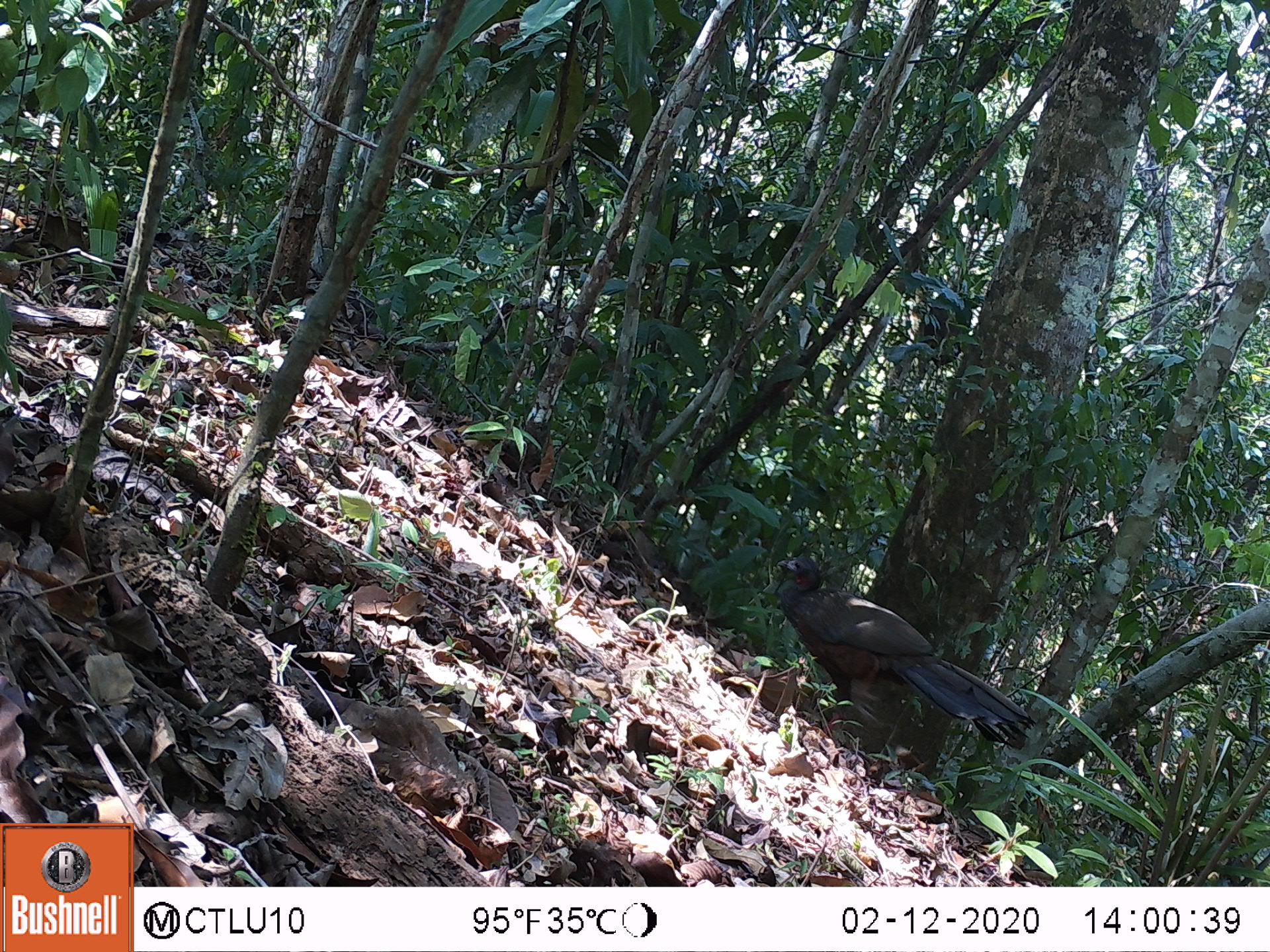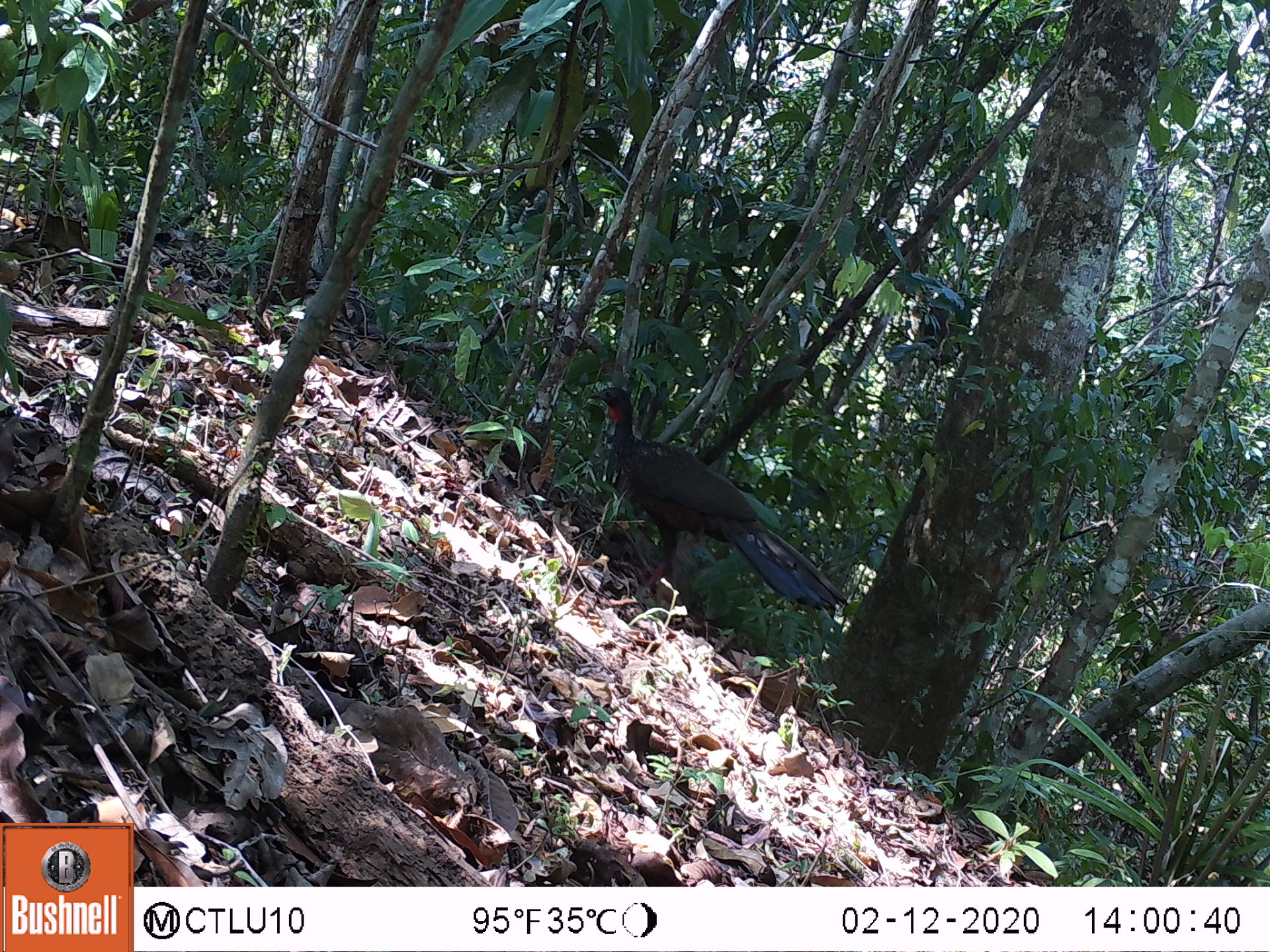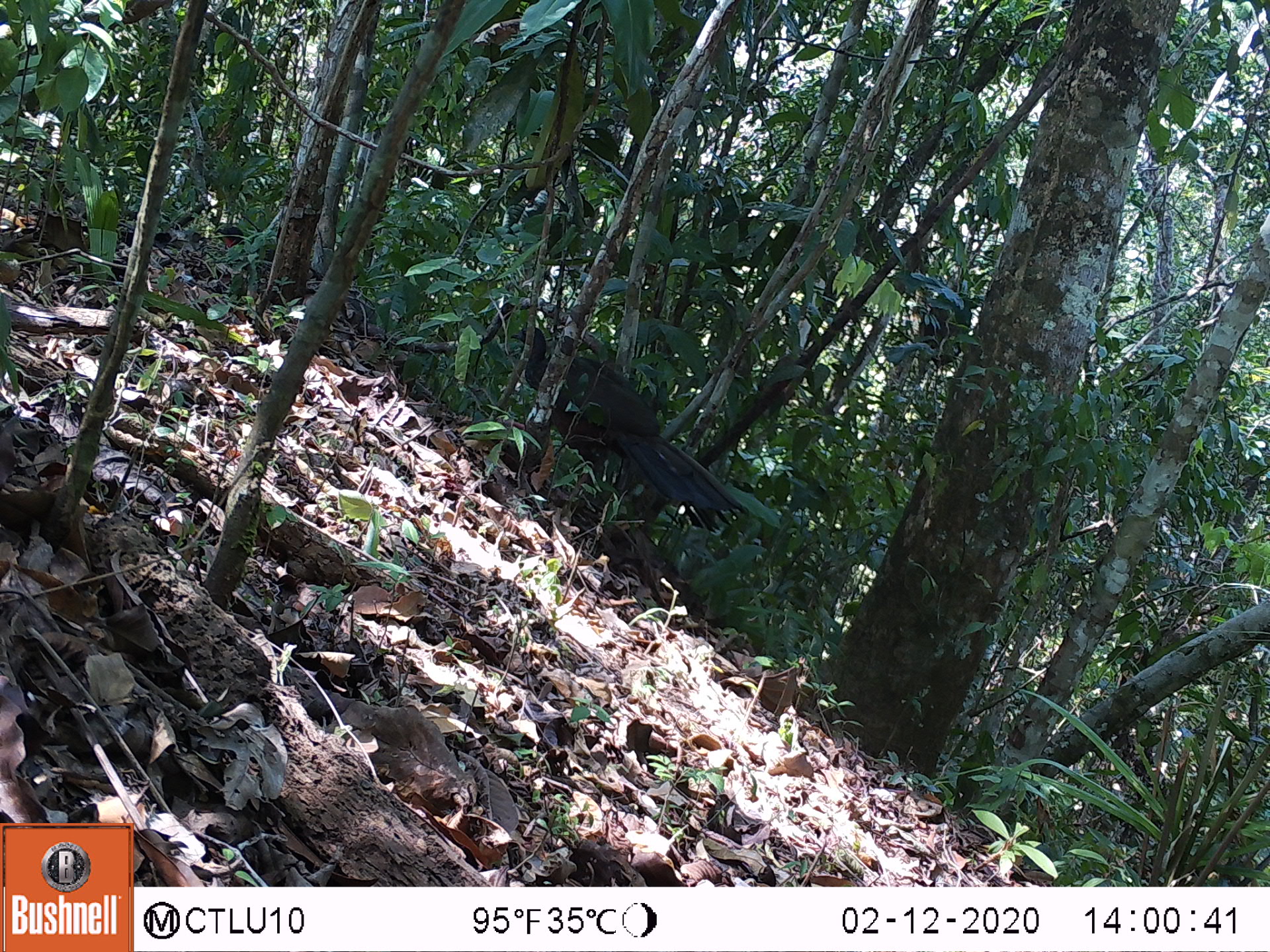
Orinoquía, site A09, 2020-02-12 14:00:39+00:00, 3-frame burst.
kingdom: Animalia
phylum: Chordata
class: Aves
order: Galliformes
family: Cracidae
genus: Penelope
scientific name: Penelope jacquacu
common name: spix's guan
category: spixs guan